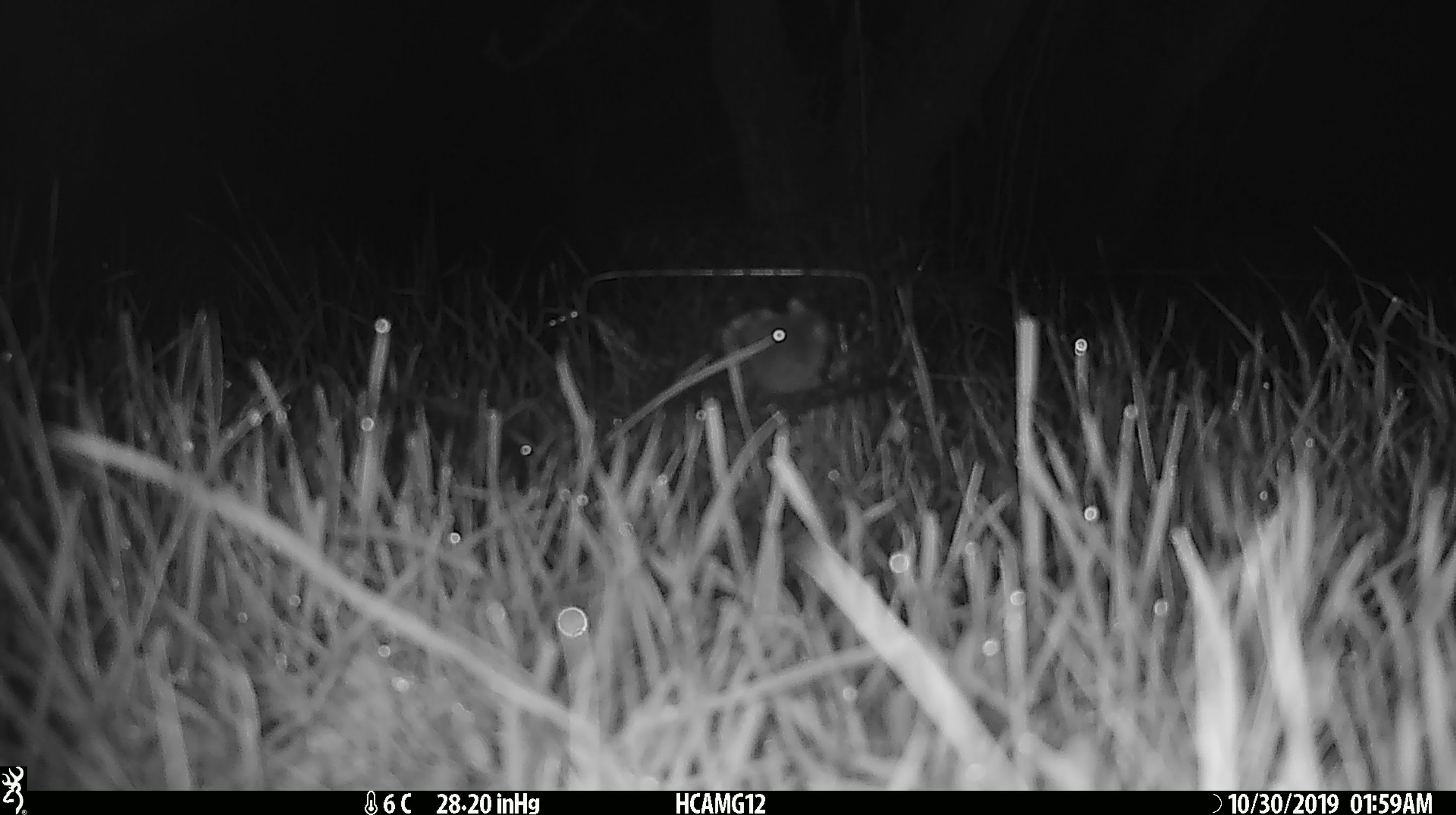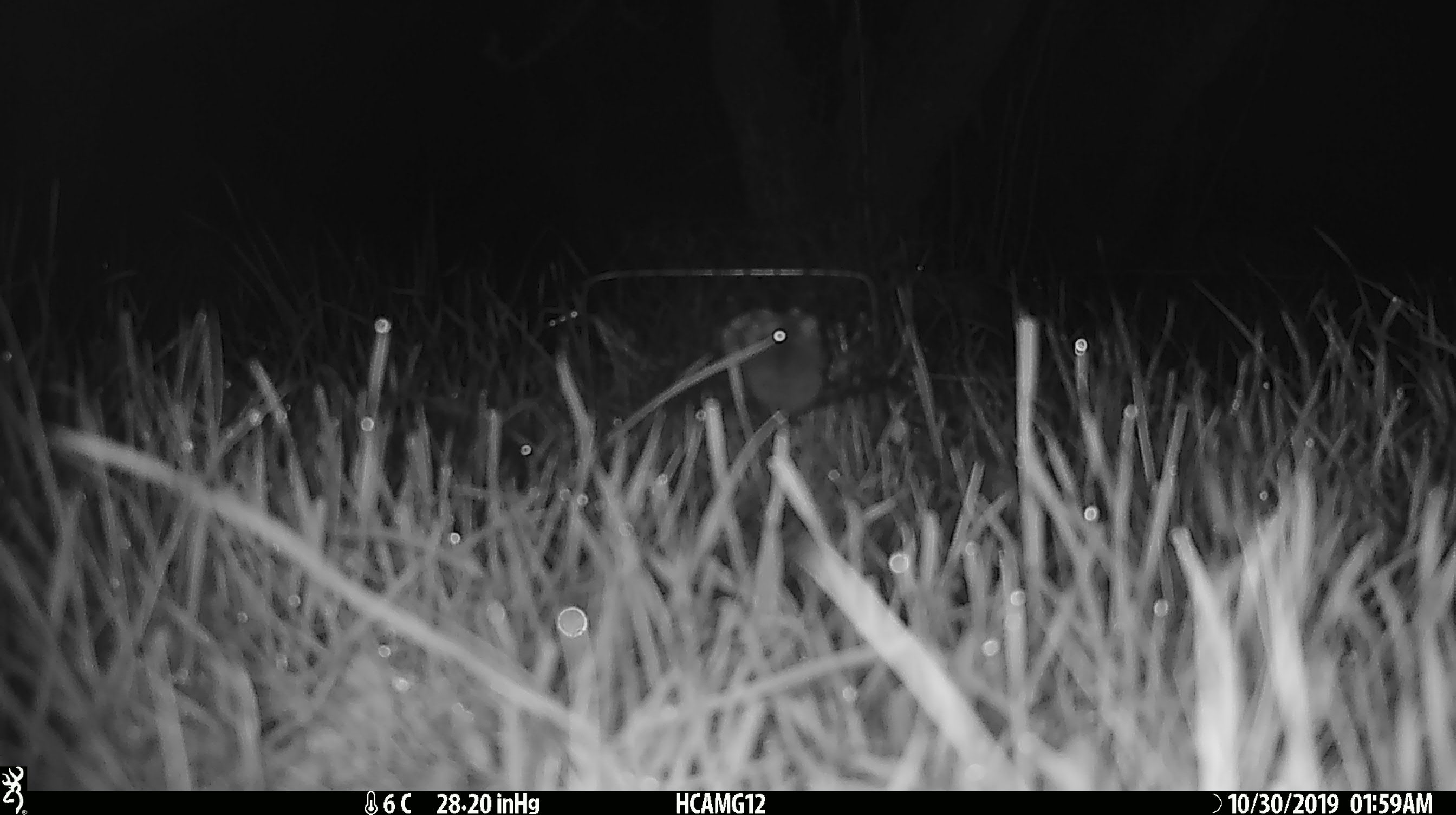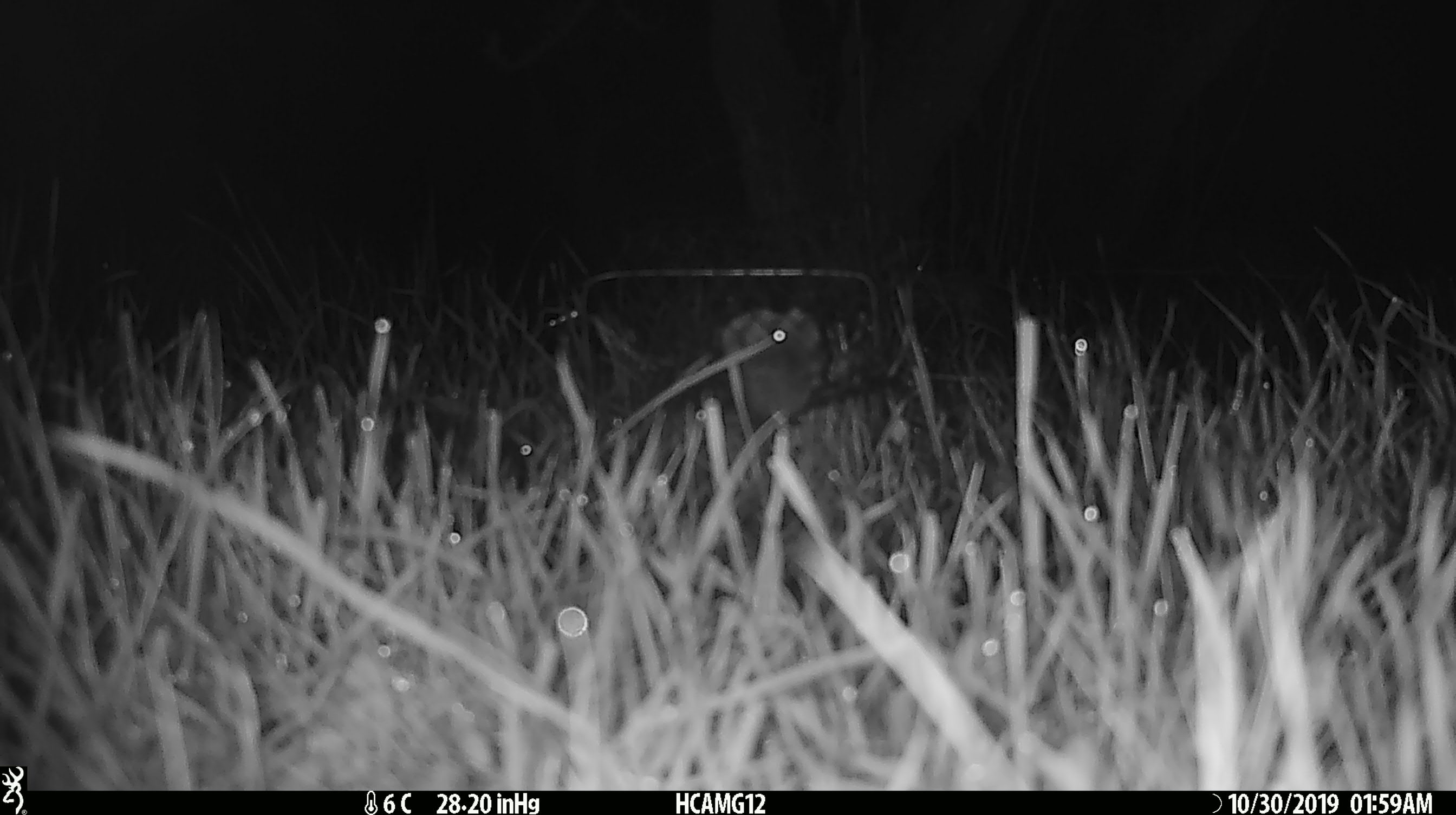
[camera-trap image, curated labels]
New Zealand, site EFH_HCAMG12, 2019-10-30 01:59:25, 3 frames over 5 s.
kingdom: Animalia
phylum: Chordata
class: Mammalia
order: Rodentia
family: Muridae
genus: Mus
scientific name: Mus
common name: mouse